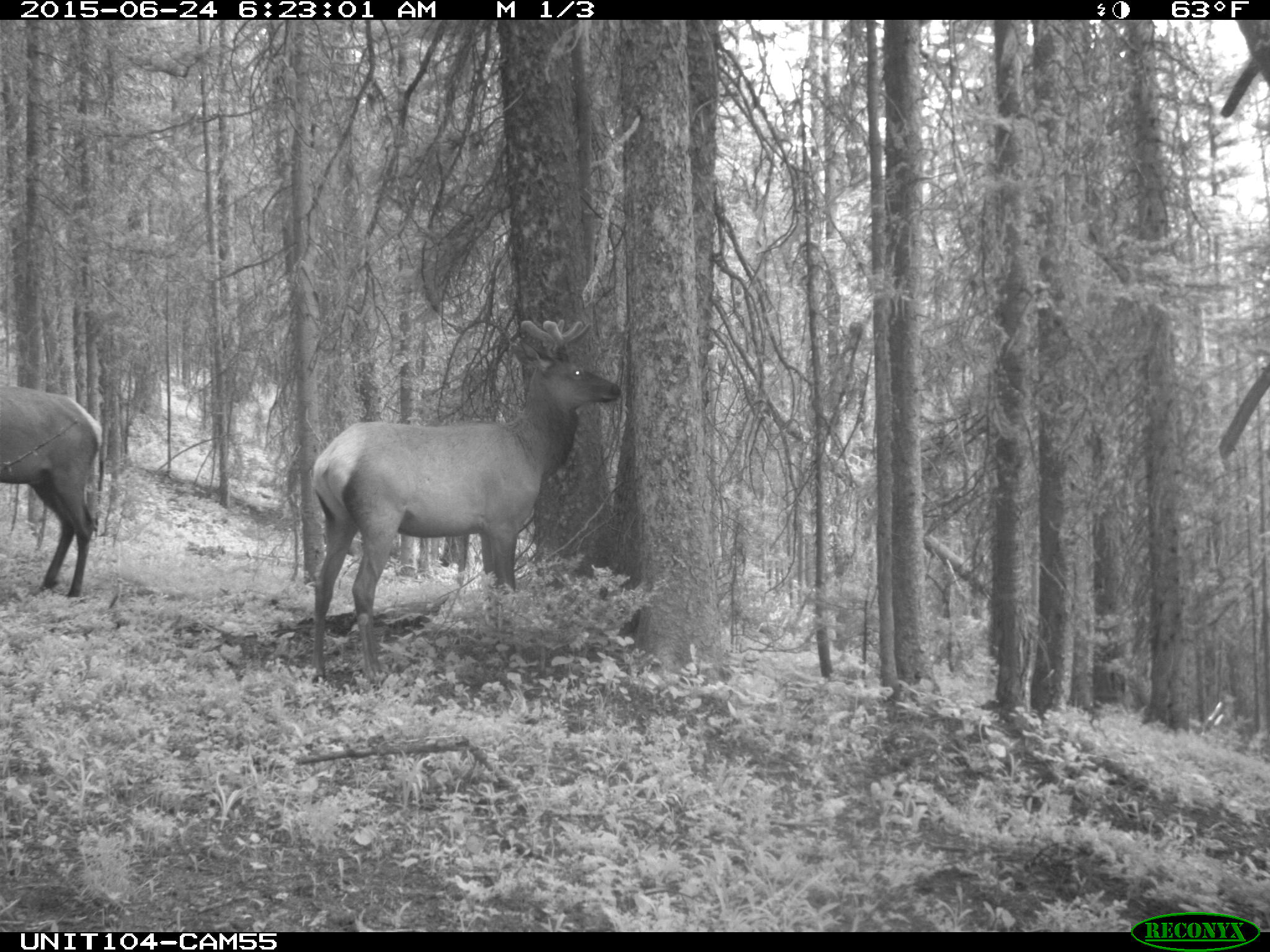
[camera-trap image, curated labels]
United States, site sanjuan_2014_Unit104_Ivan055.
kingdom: Animalia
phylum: Chordata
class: Mammalia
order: Artiodactyla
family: Cervidae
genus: Cervus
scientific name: Cervus elaphus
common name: red deer